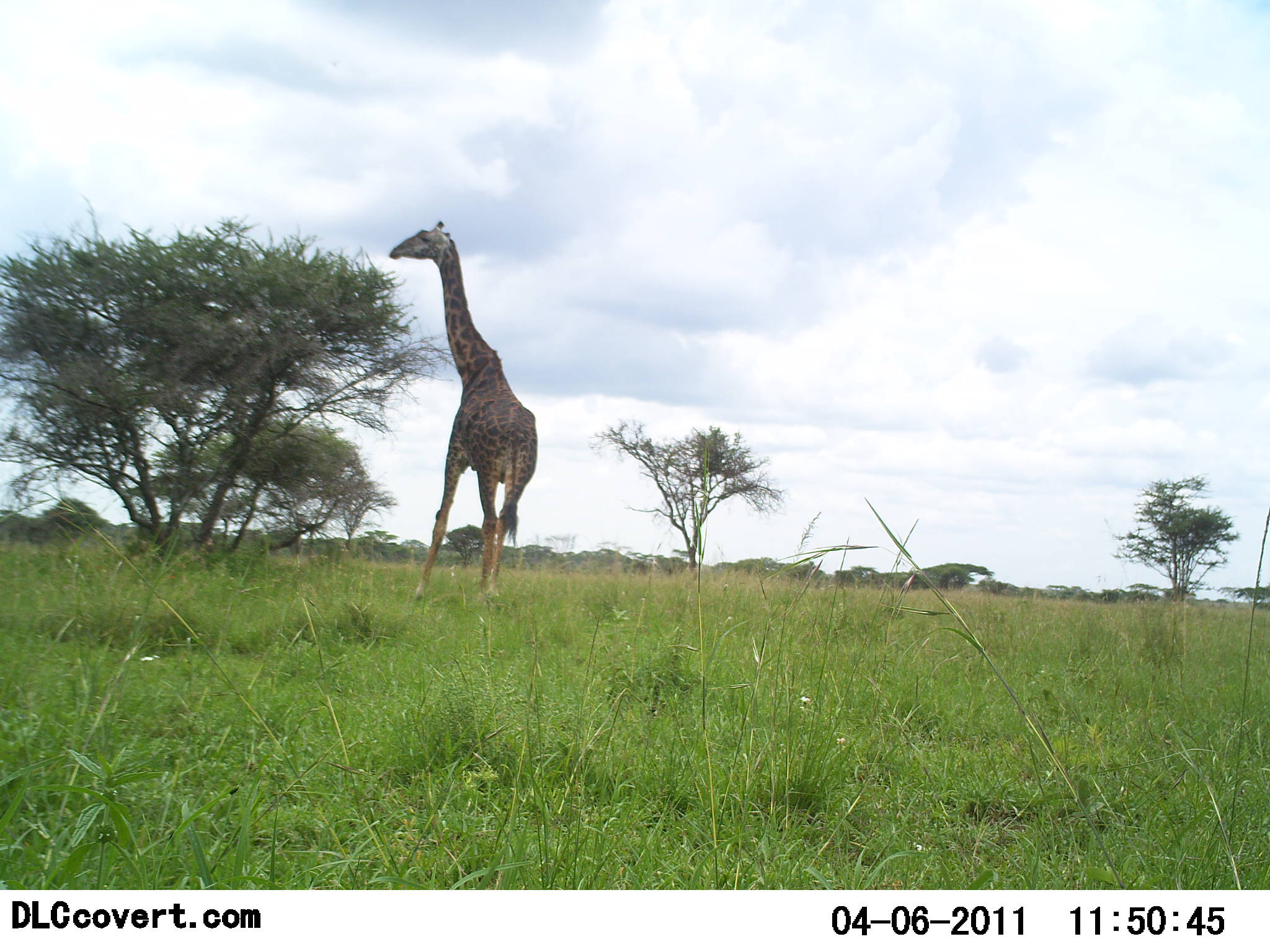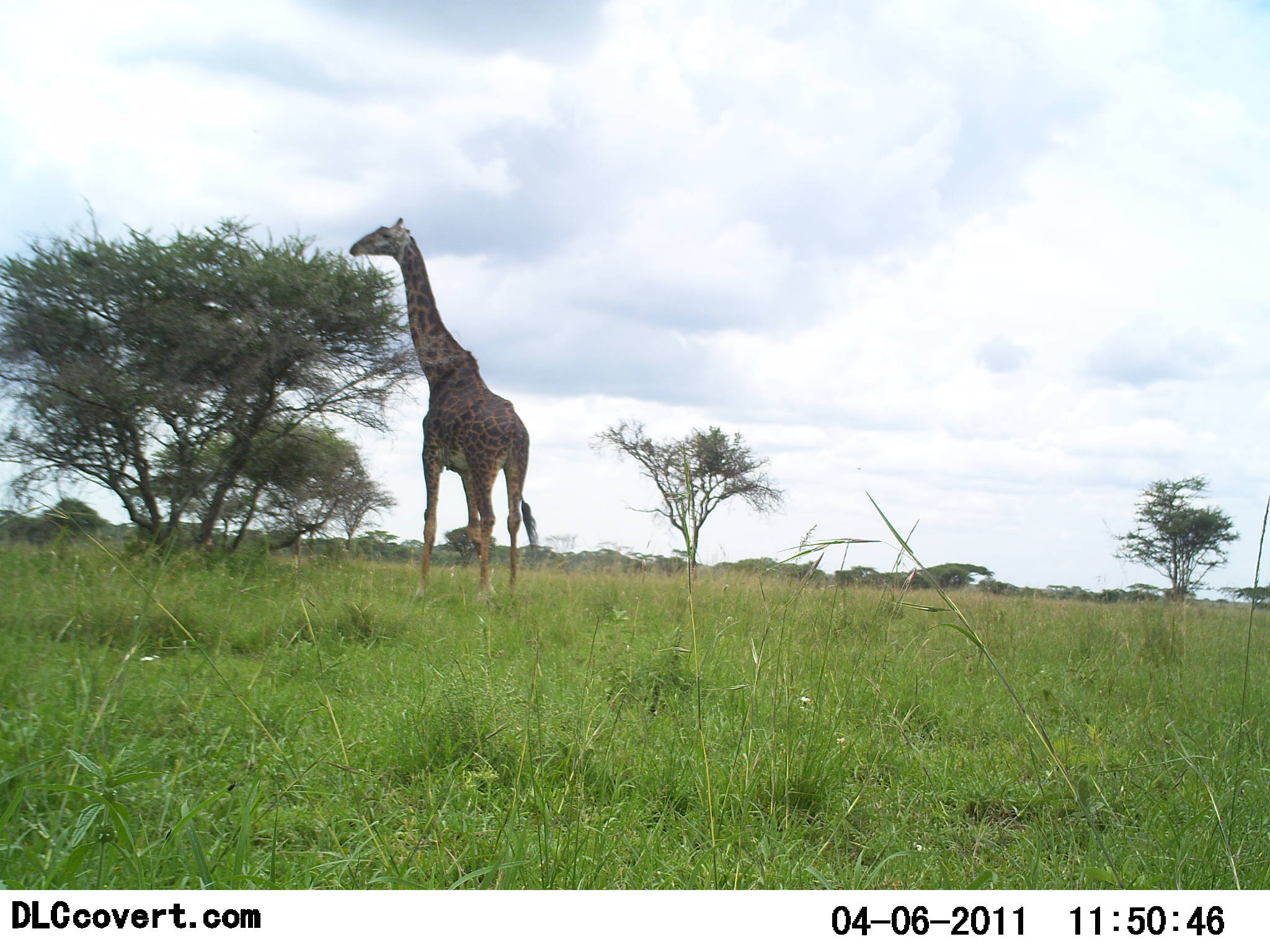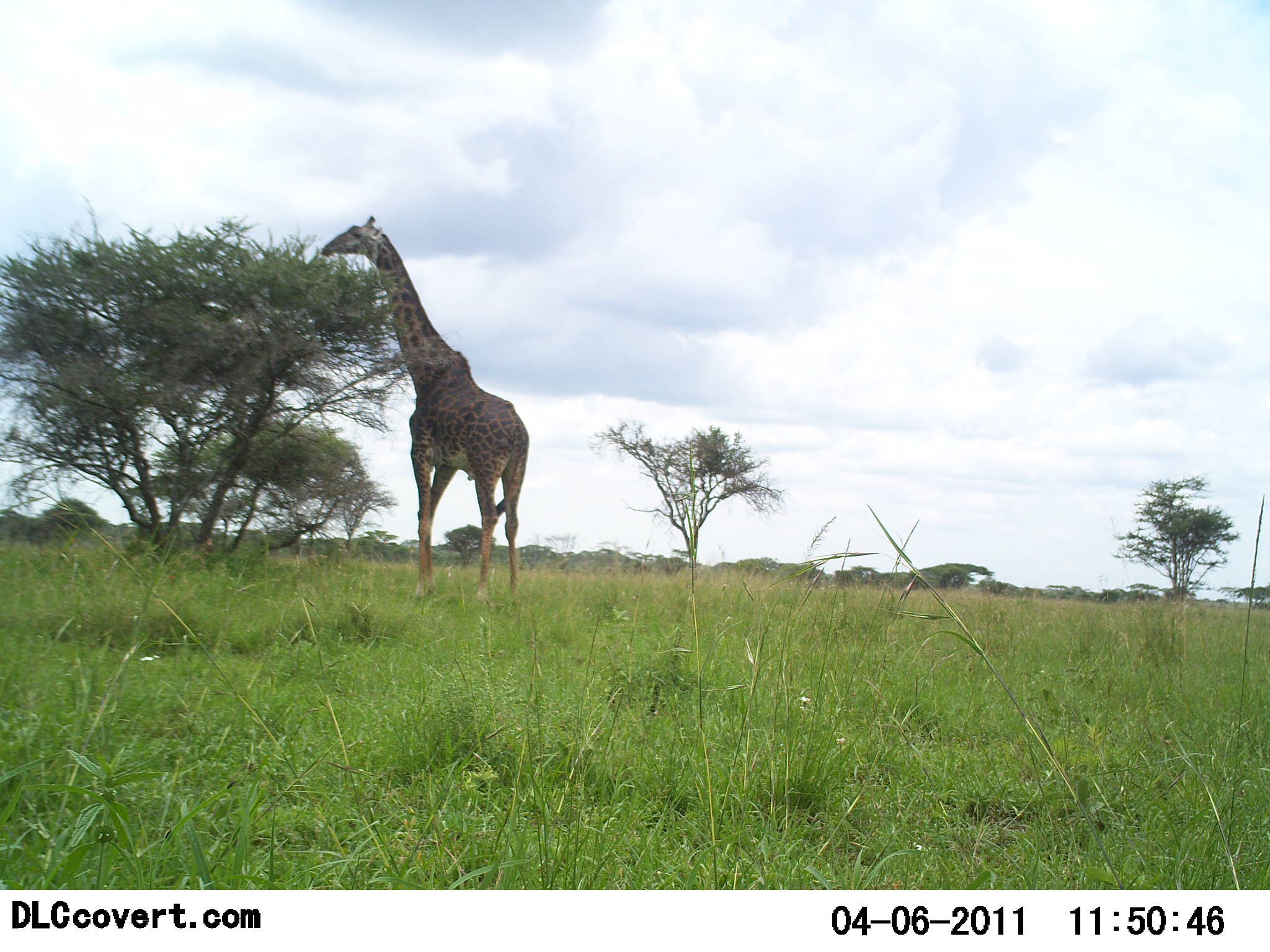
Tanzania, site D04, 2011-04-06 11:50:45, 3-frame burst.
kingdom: Animalia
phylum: Chordata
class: Mammalia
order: Artiodactyla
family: Giraffidae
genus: Giraffa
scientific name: Giraffa camelopardalis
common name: giraffe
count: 1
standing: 50%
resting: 0%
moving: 10%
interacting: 0%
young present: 0%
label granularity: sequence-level